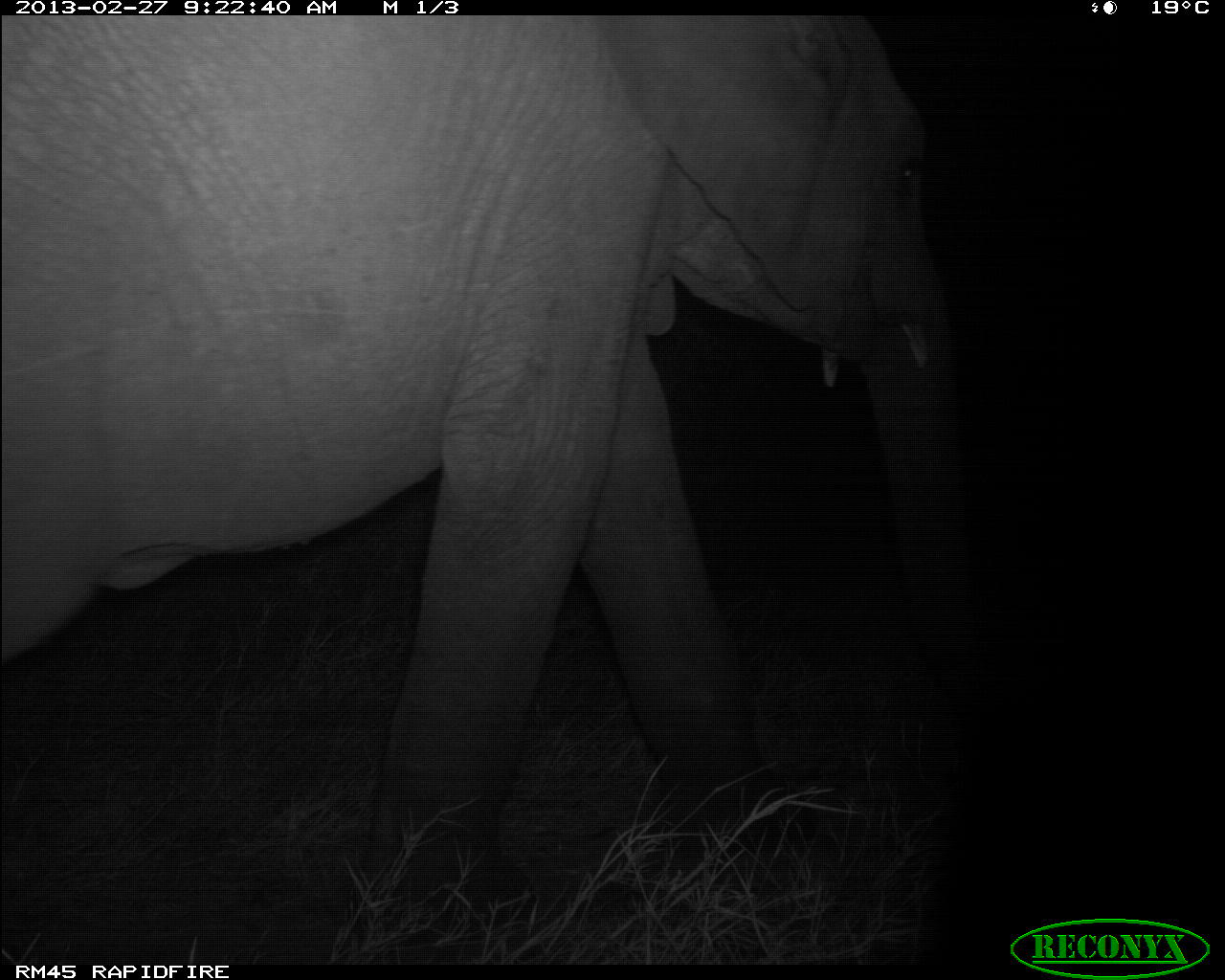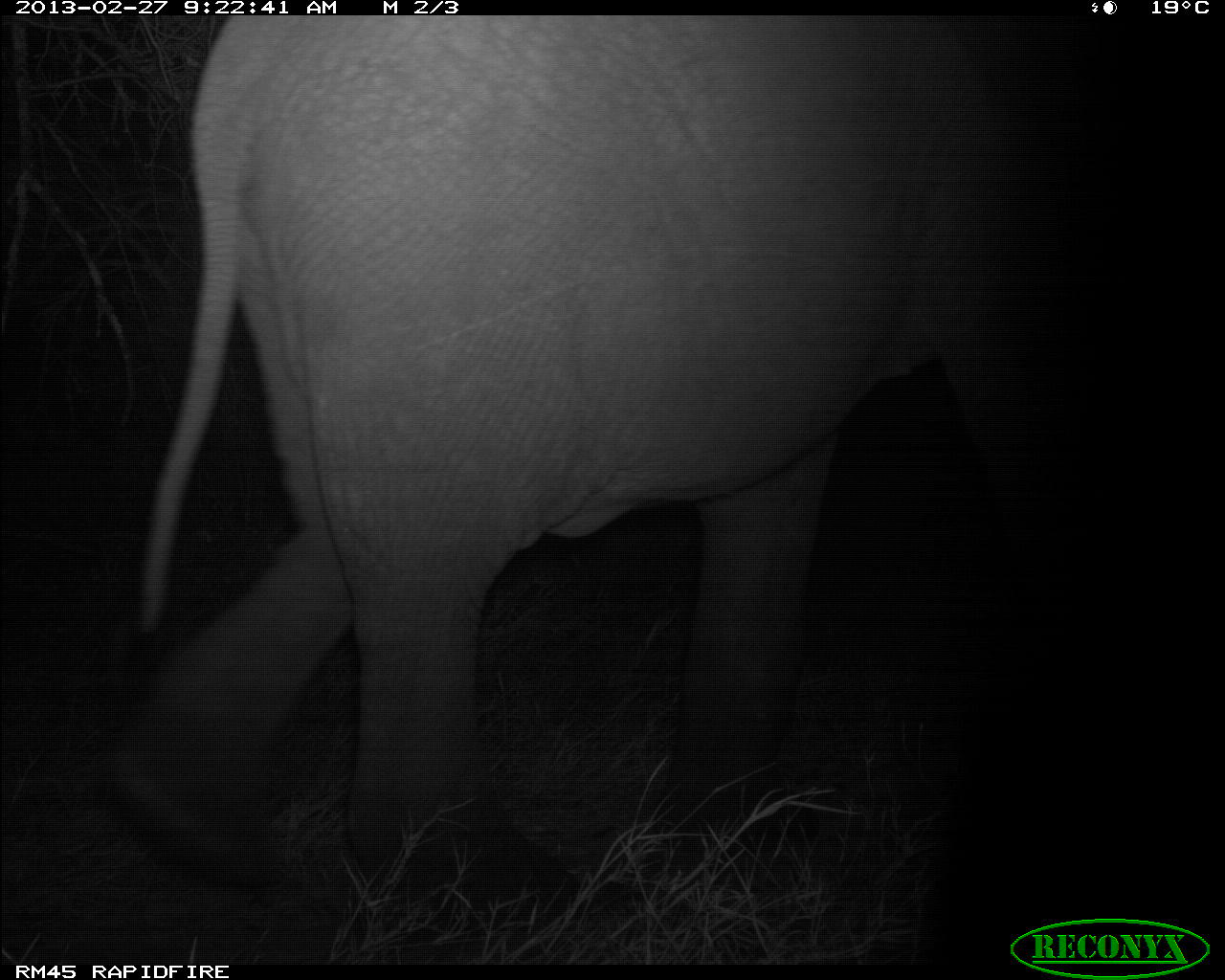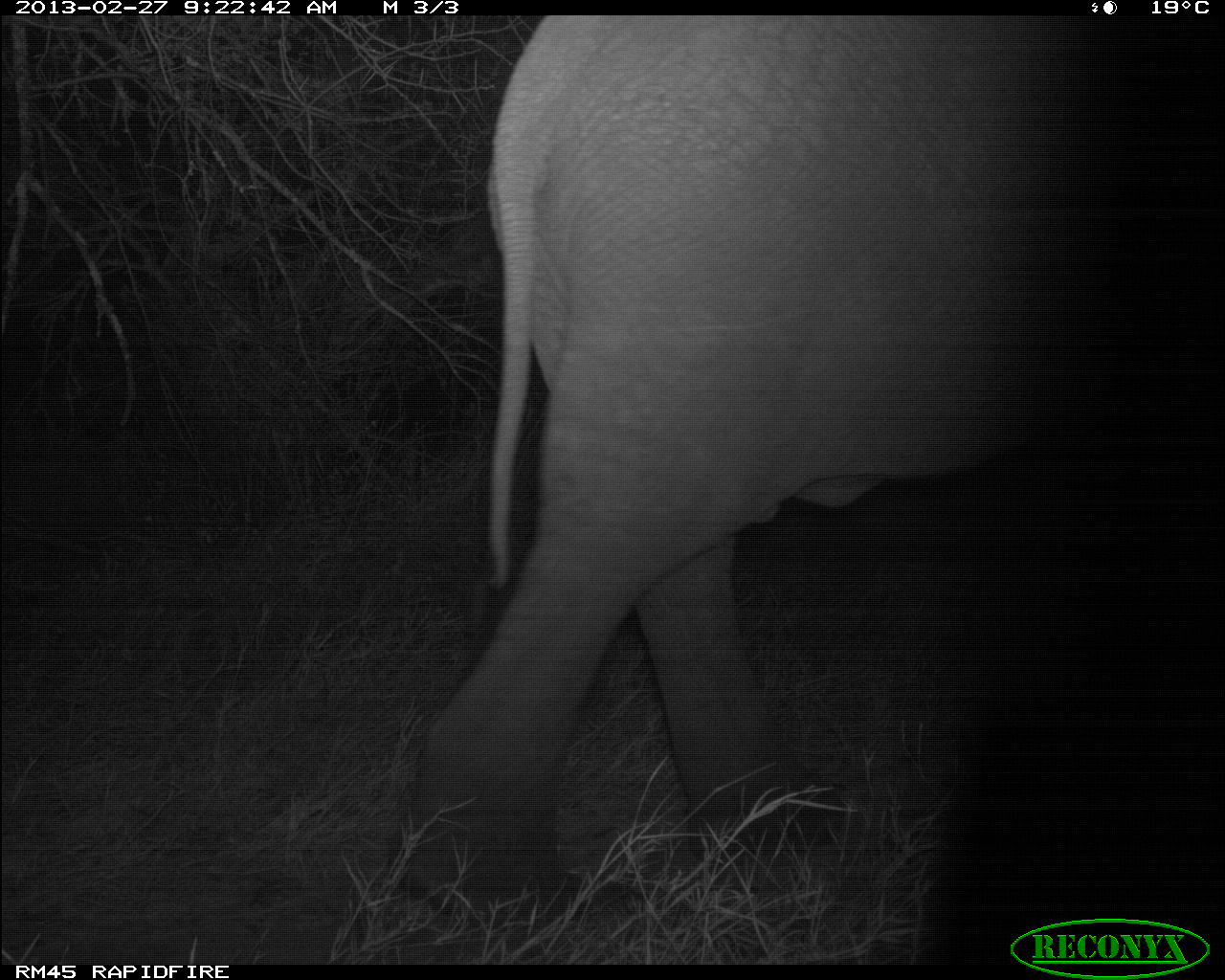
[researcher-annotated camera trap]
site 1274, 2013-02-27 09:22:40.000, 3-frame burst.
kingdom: Animalia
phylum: Chordata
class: Mammalia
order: Proboscidea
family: Elephantidae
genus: Loxodonta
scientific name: Loxodonta africana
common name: african bush elephant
Loxodonta africana (african bush elephant), count 1.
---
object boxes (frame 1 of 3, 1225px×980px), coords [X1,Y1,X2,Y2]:
loxodonta africana: [0,15,991,938]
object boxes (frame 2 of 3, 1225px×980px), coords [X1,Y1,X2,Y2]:
loxodonta africana: [114,10,1049,917]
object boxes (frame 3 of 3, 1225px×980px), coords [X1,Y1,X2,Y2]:
loxodonta africana: [393,13,1075,912]